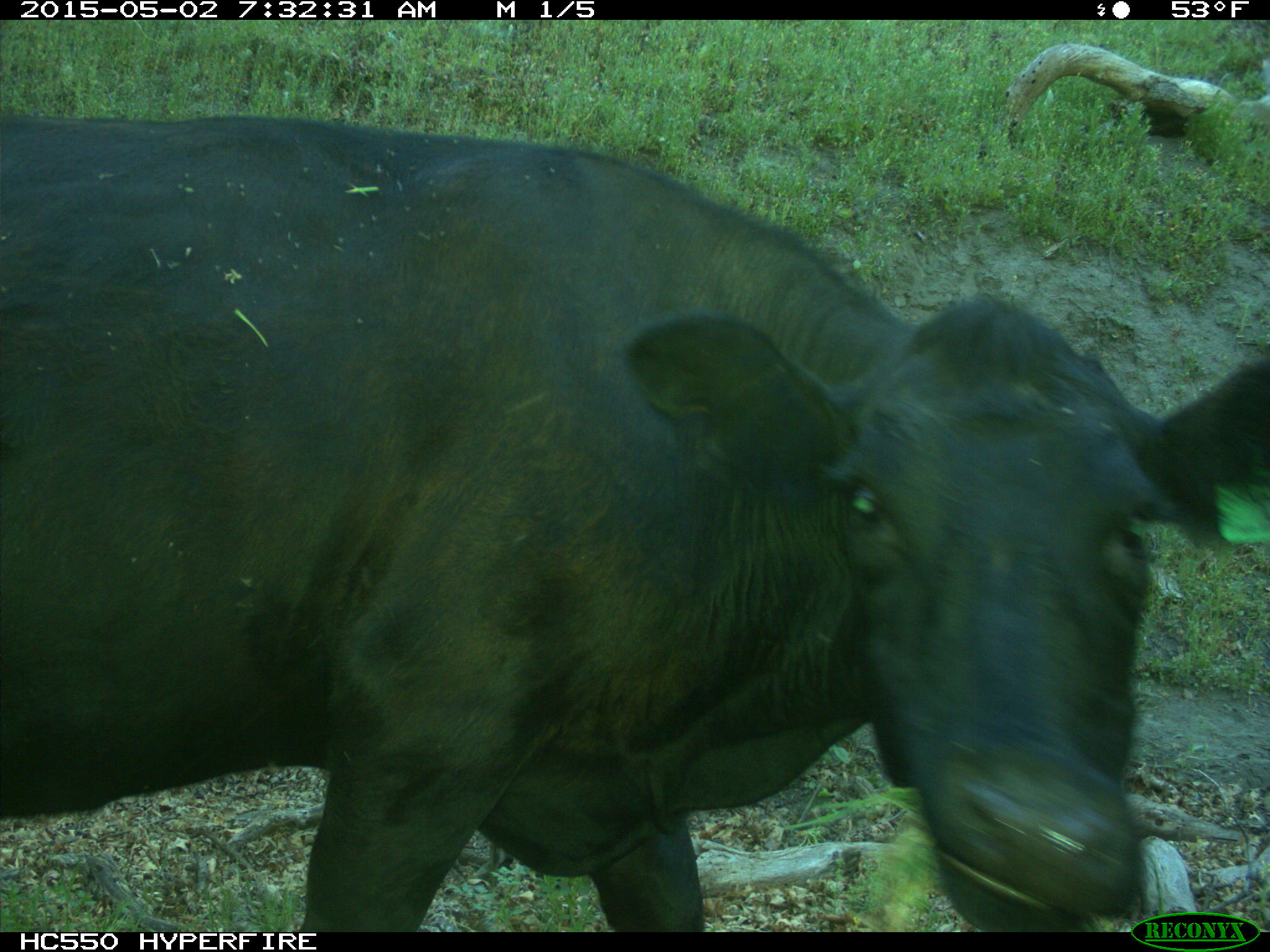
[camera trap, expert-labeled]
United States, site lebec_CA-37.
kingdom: Animalia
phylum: Chordata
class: Mammalia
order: Artiodactyla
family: Bovidae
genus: Bos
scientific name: Bos taurus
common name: domestic cow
Bos taurus (domestic cow).